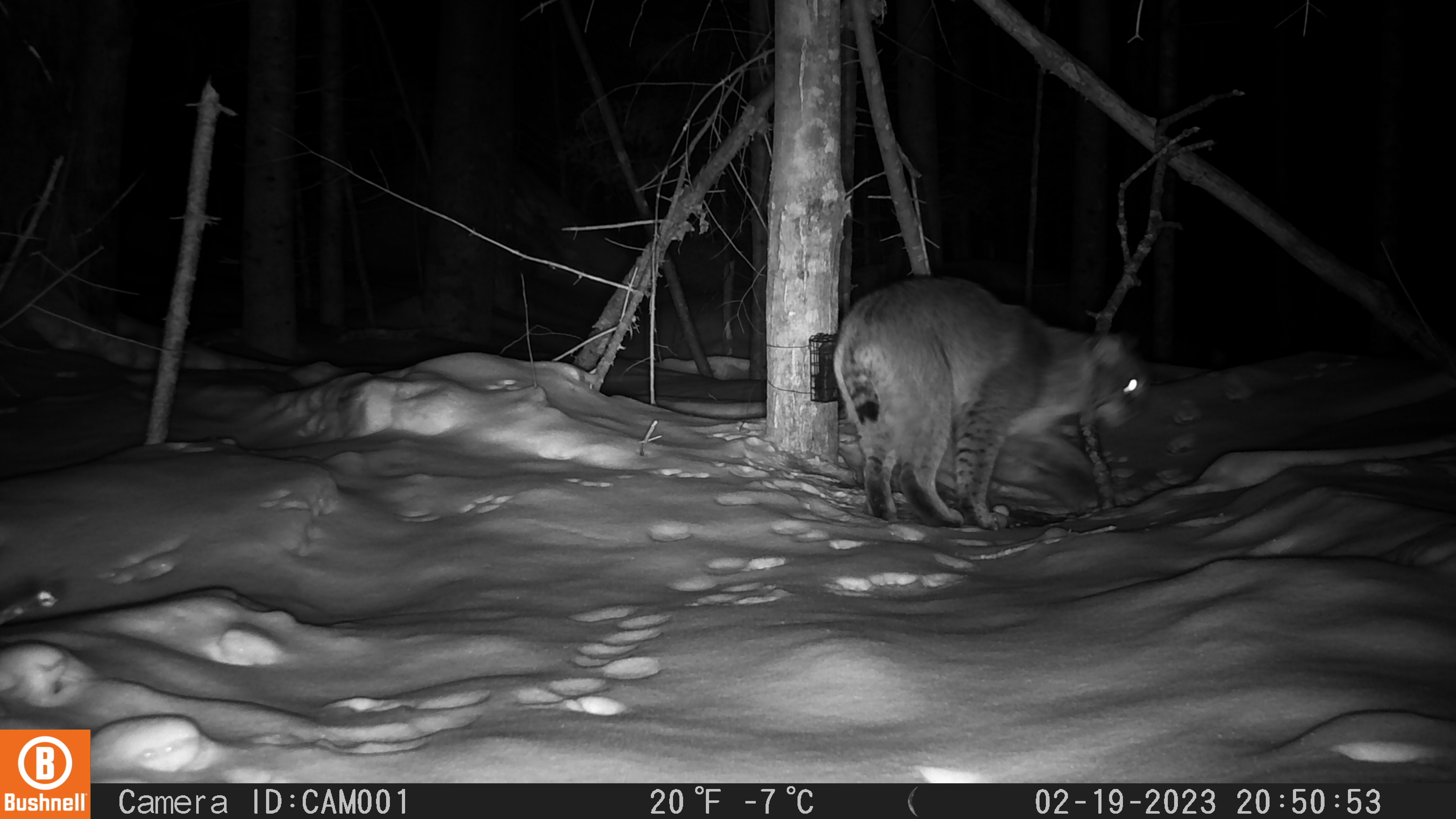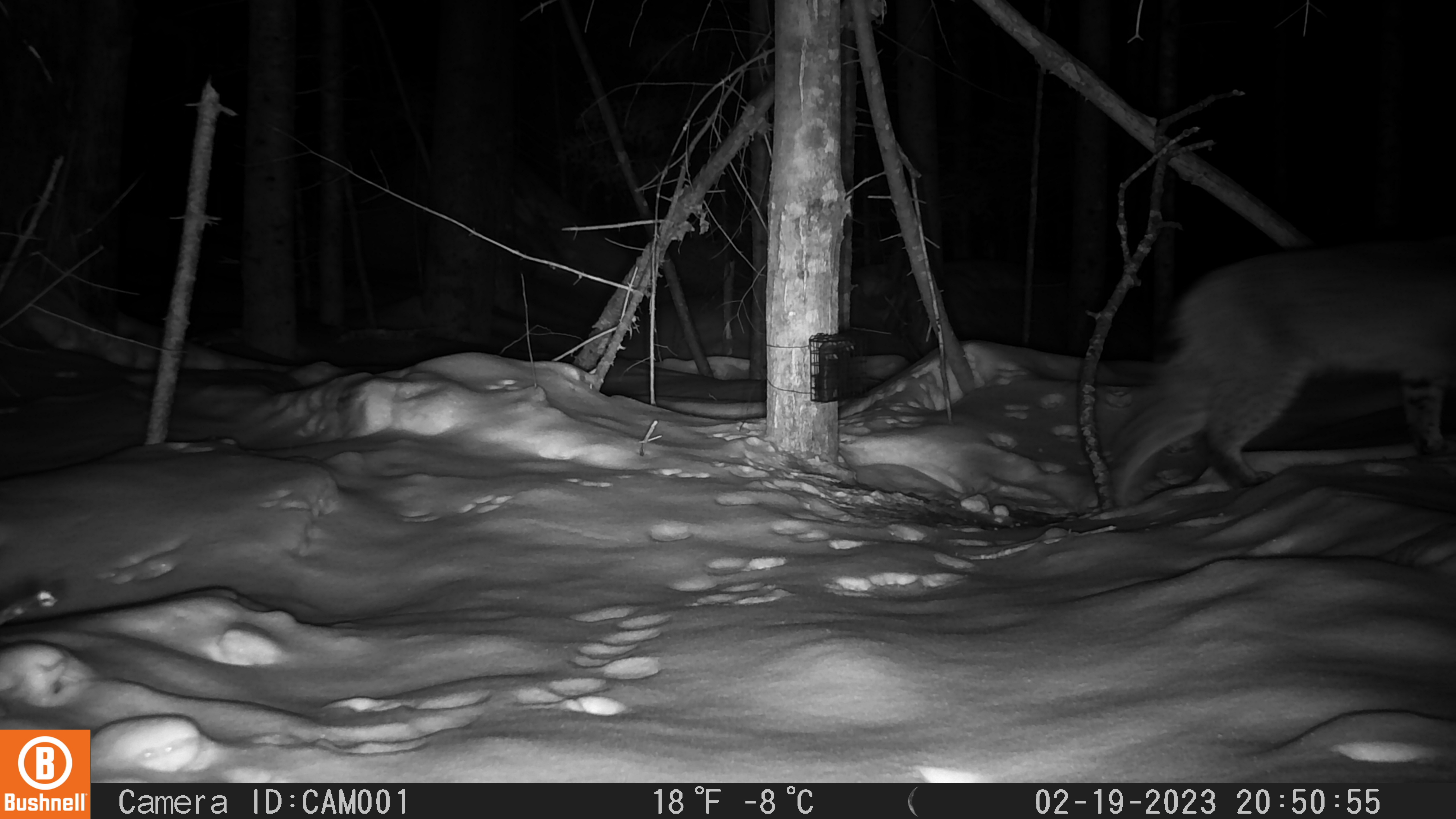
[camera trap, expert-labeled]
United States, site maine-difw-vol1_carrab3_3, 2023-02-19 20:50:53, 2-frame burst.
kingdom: Animalia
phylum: Chordata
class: Mammalia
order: Carnivora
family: Felidae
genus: Lynx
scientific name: Lynx rufus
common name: bobcat